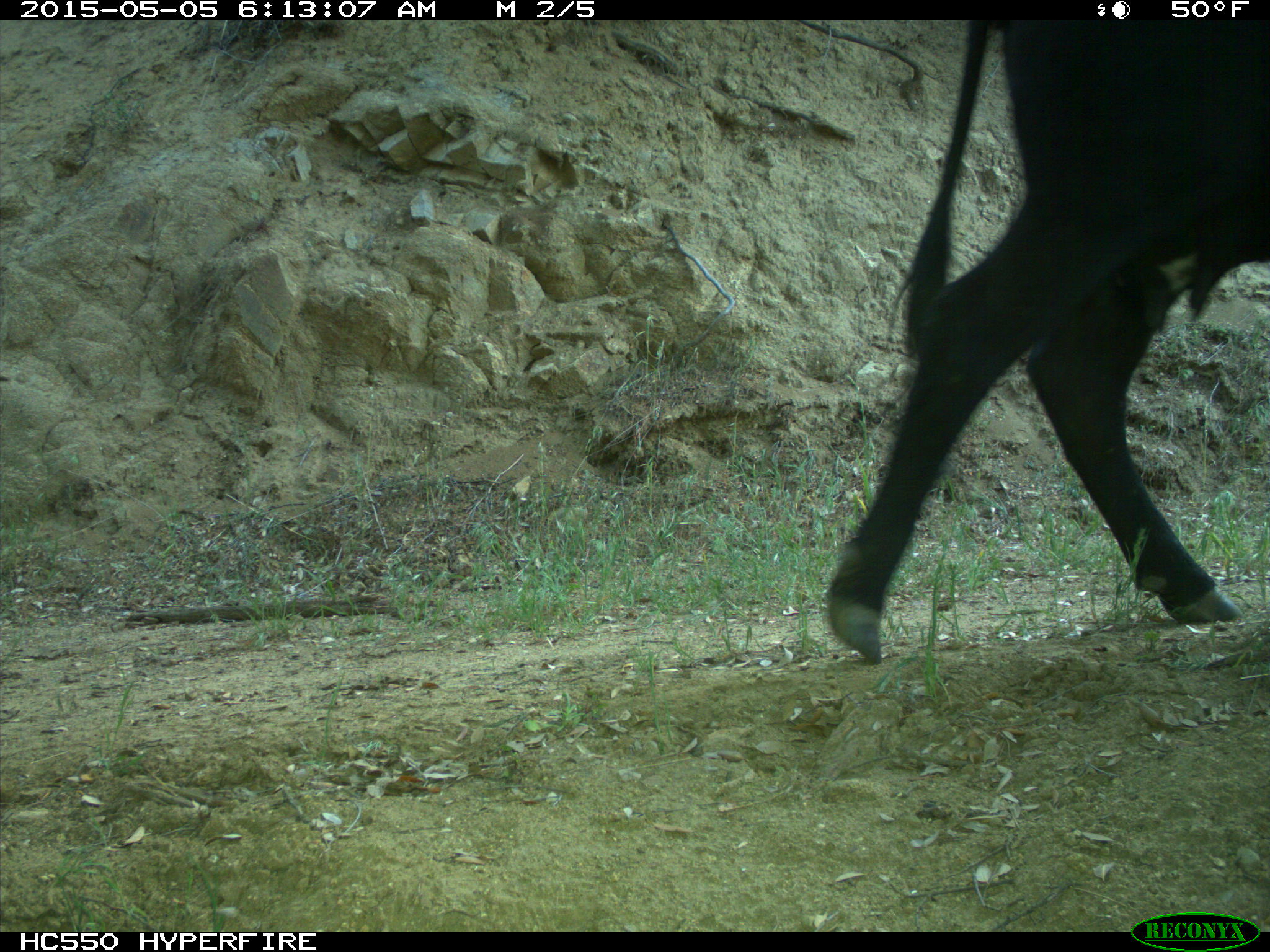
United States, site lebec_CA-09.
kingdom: Animalia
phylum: Chordata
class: Mammalia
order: Artiodactyla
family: Bovidae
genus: Bos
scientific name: Bos taurus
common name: domestic cow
Bos taurus (domestic cow).